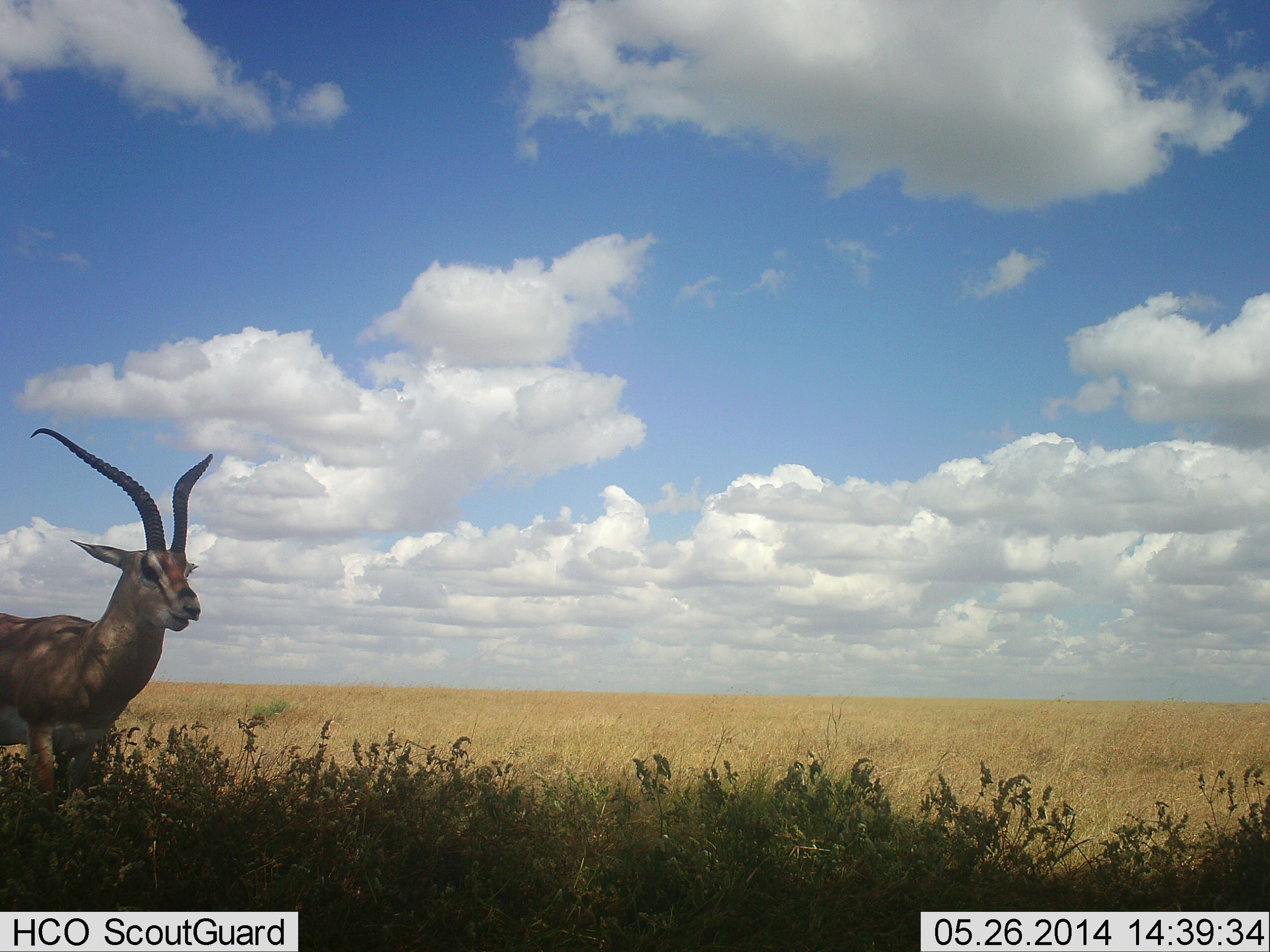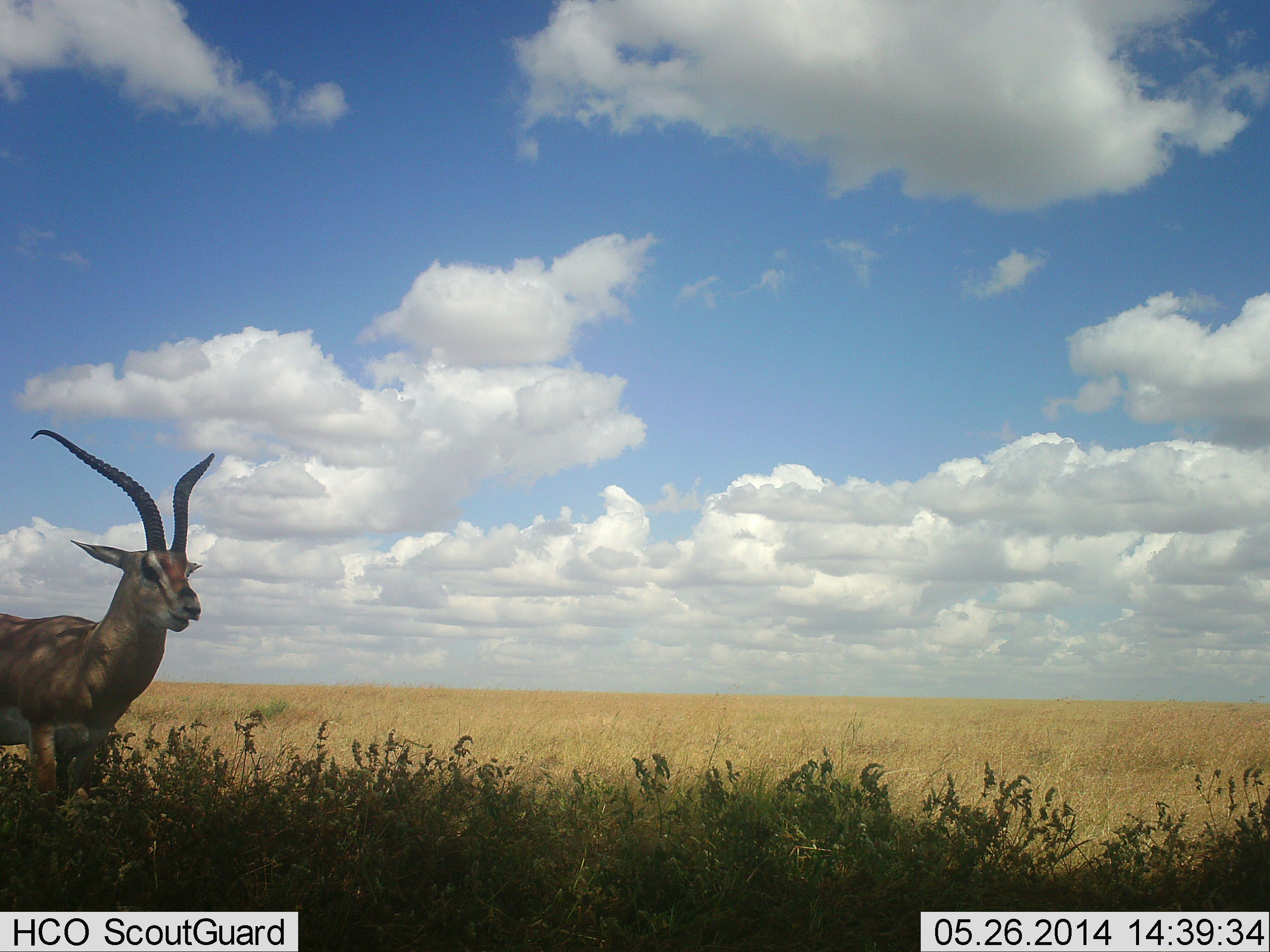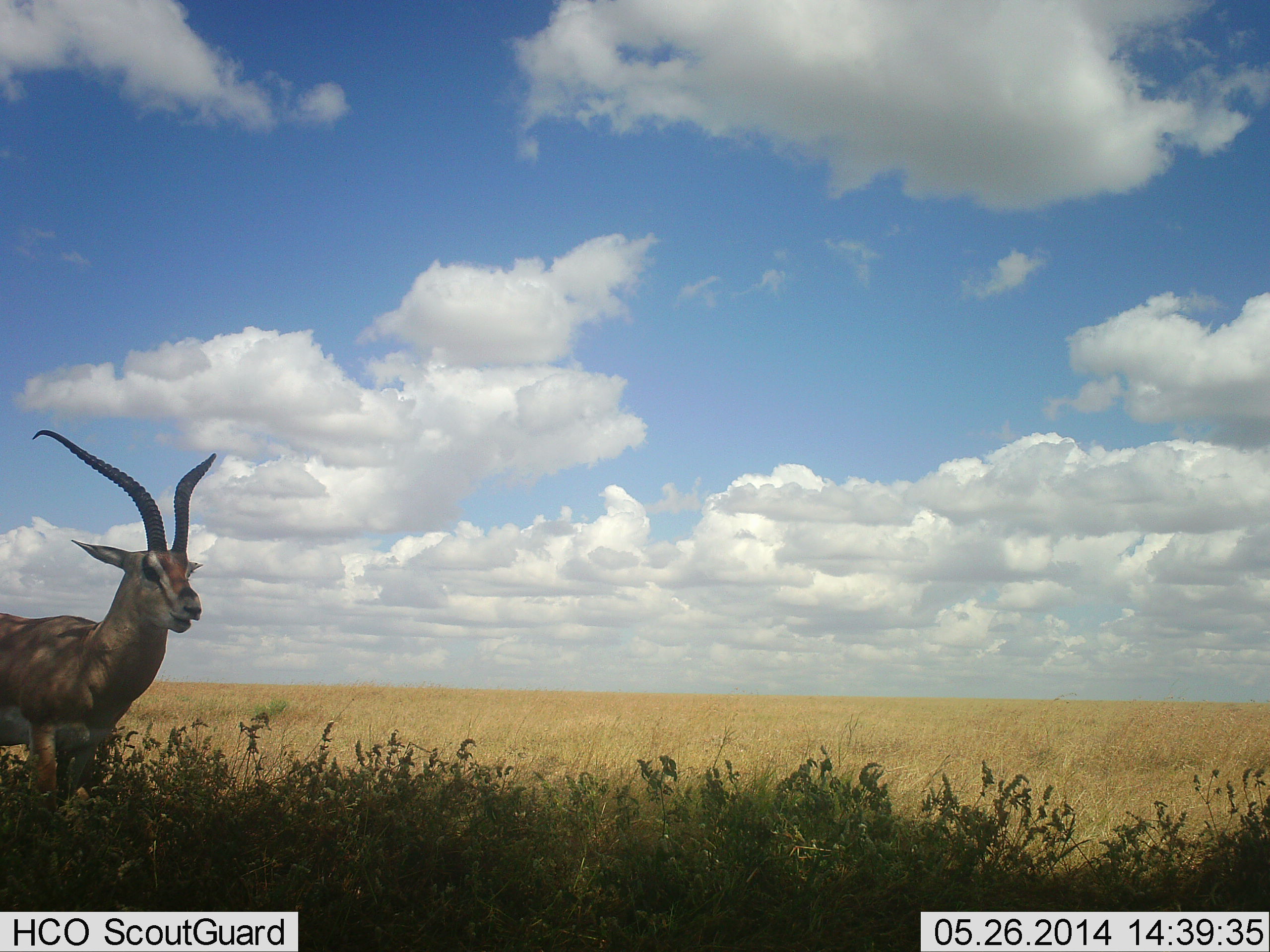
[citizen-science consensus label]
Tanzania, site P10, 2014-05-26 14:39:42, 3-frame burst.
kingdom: Animalia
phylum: Chordata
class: Mammalia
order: Artiodactyla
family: Bovidae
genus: Nanger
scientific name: Nanger granti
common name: grant's gazelle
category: gazellegrants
Gazellegrants (grant's gazelle) (Nanger granti), count 1. Behavior (volunteer vote fractions): standing 90%, resting 0%, moving 10%, interacting 0%. Young present (vote fraction): 0%. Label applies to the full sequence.